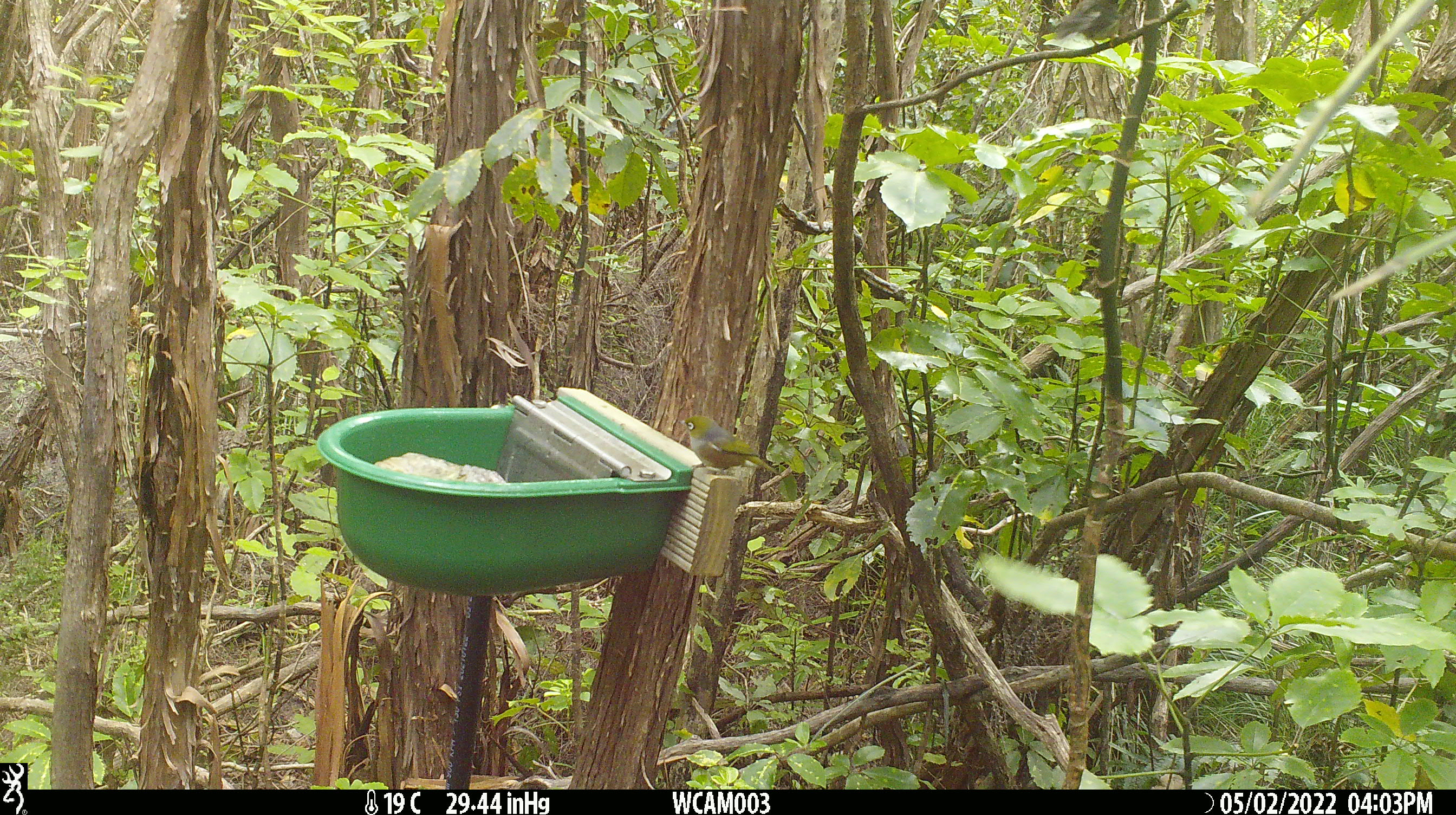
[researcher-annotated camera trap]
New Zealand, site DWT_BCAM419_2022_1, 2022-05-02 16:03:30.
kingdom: Animalia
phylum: Chordata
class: Aves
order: Passeriformes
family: Zosteropidae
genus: Zosterops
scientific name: Zosterops lateralis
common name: silvereye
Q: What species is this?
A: Silvereye (Zosterops lateralis).